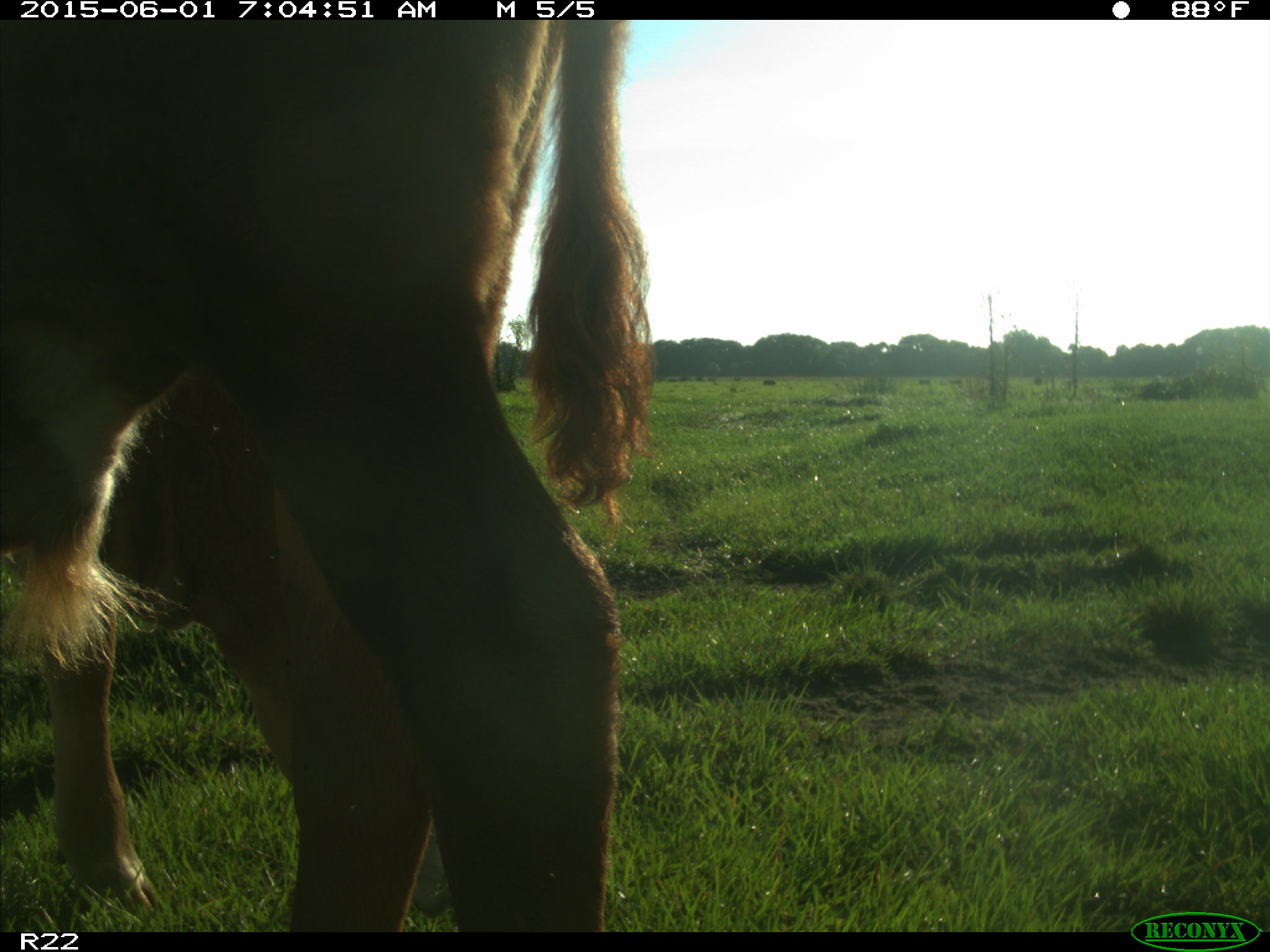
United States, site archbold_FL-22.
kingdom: Animalia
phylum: Chordata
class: Mammalia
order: Artiodactyla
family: Bovidae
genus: Bos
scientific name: Bos taurus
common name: domestic cow